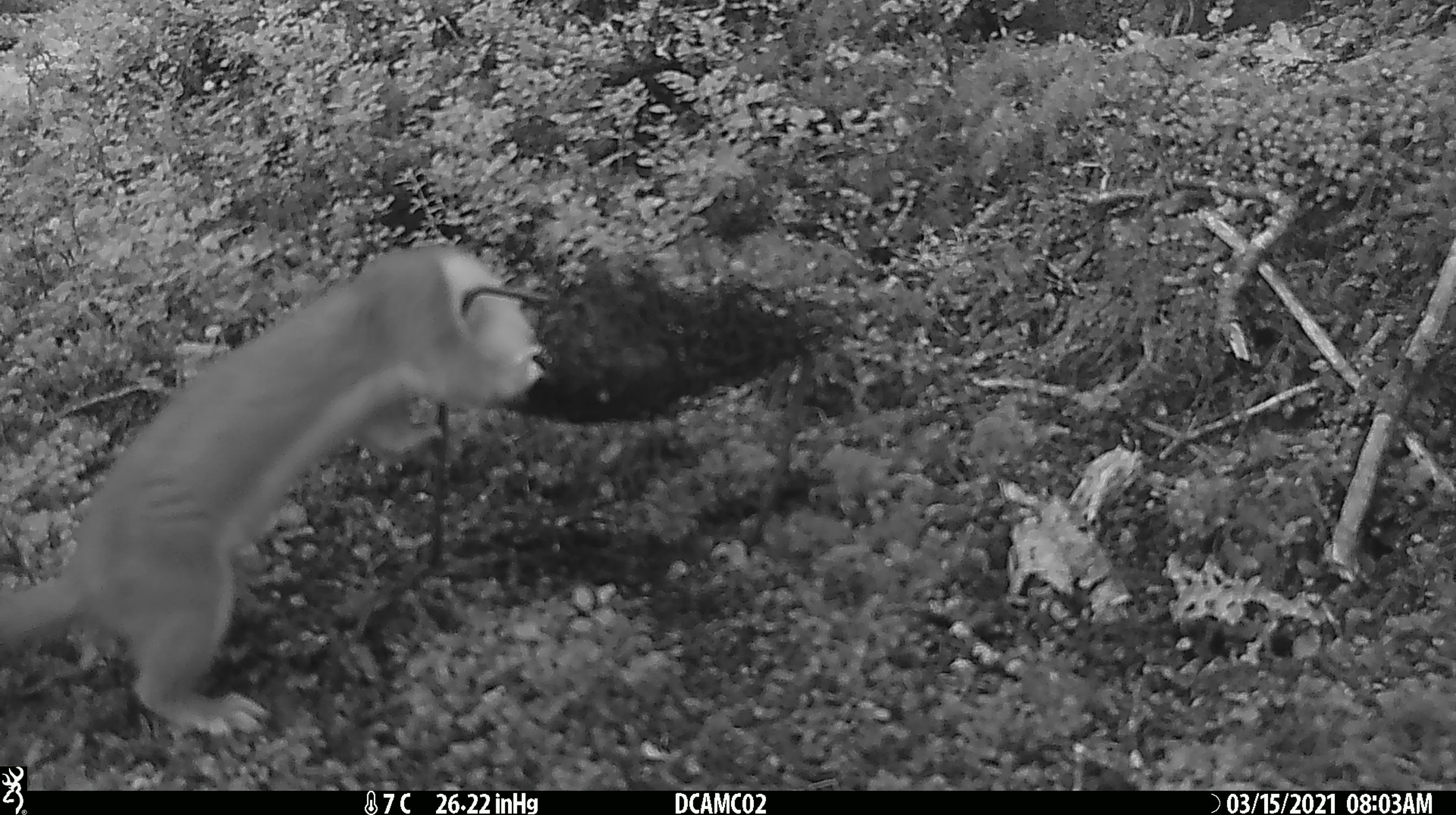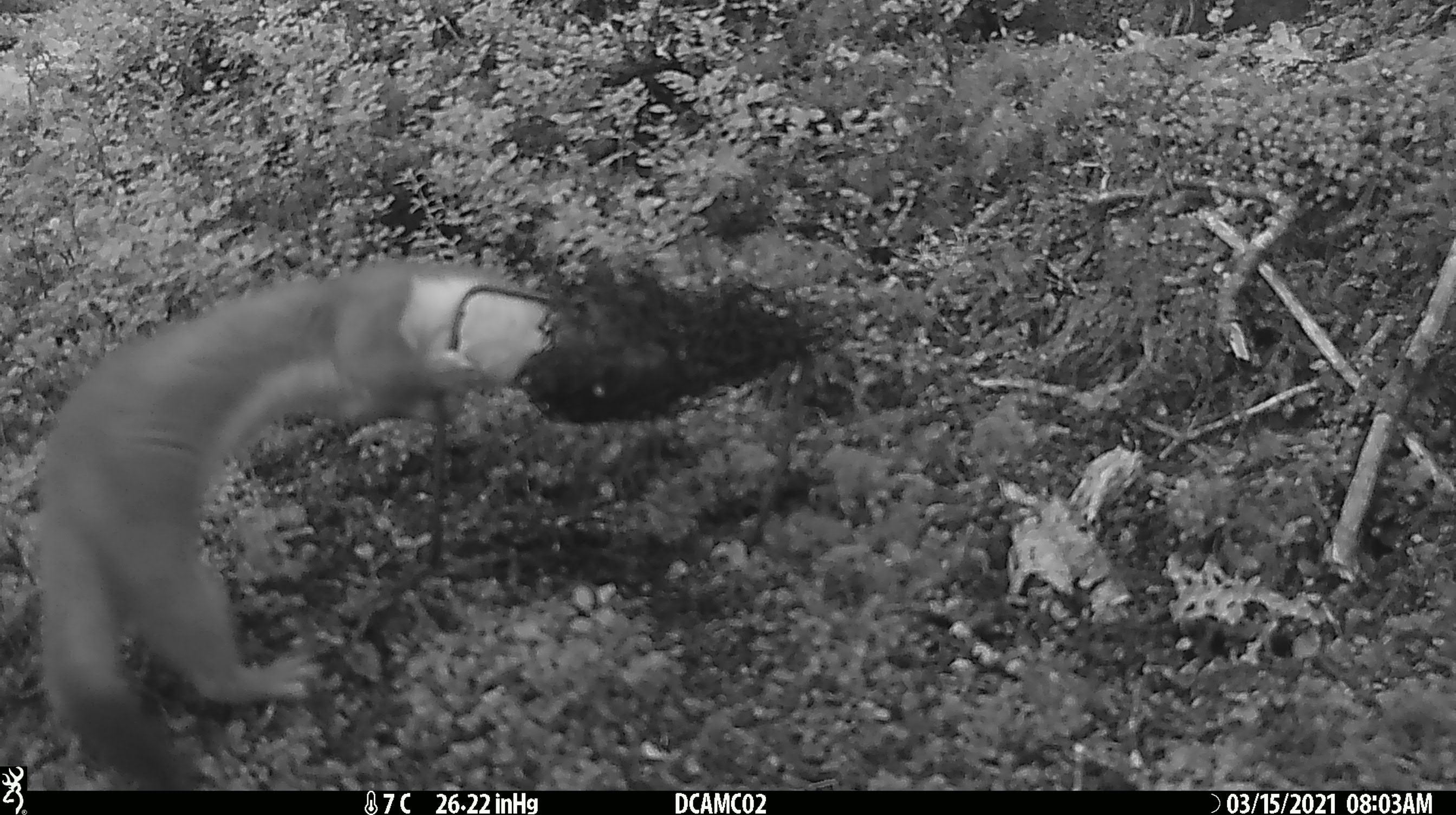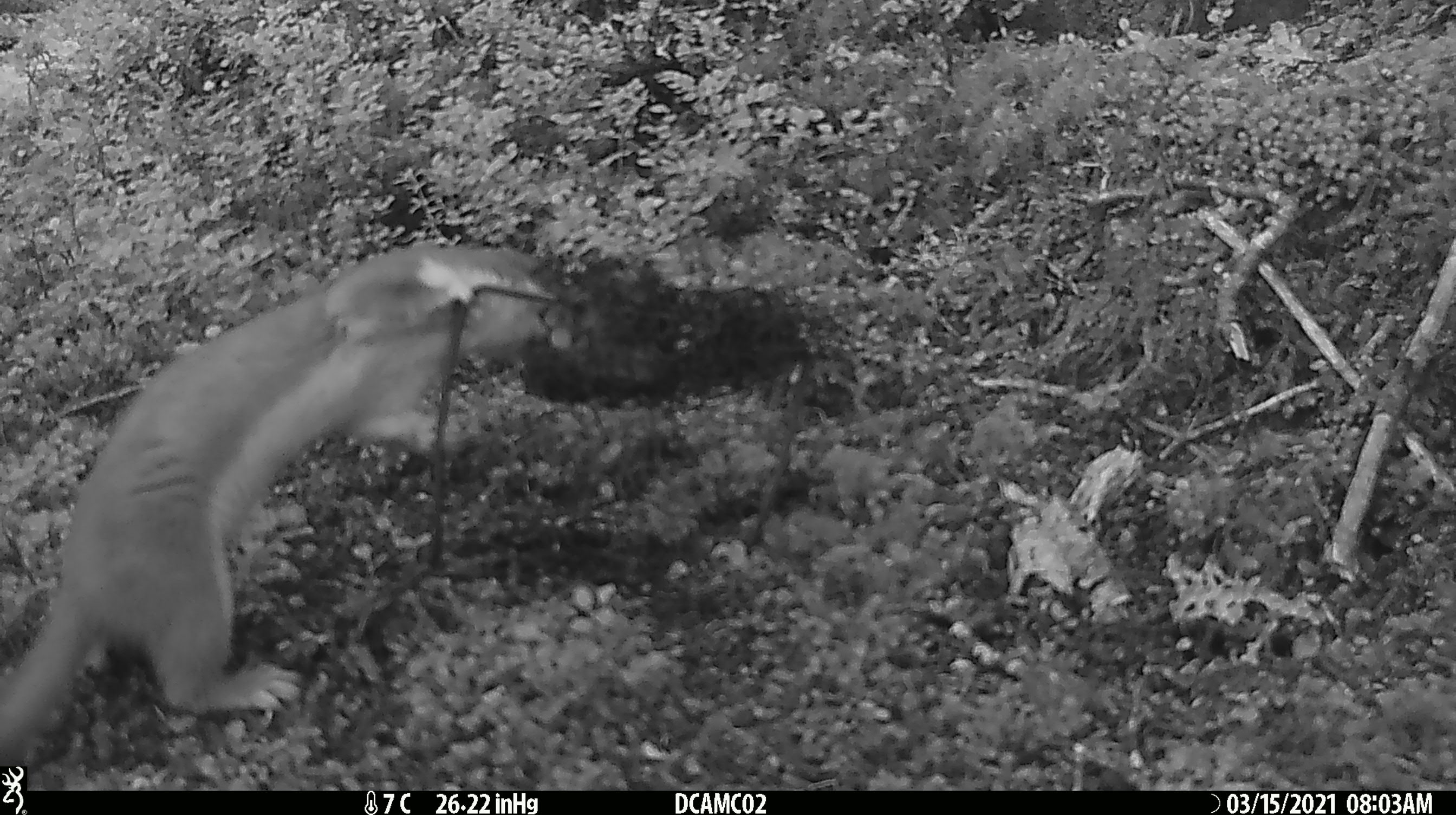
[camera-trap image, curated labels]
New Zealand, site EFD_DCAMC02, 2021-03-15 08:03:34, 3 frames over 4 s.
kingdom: Animalia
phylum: Chordata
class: Mammalia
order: Carnivora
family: Mustelidae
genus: Mustela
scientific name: Mustela erminea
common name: stoat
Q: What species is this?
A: Stoat (Mustela erminea).